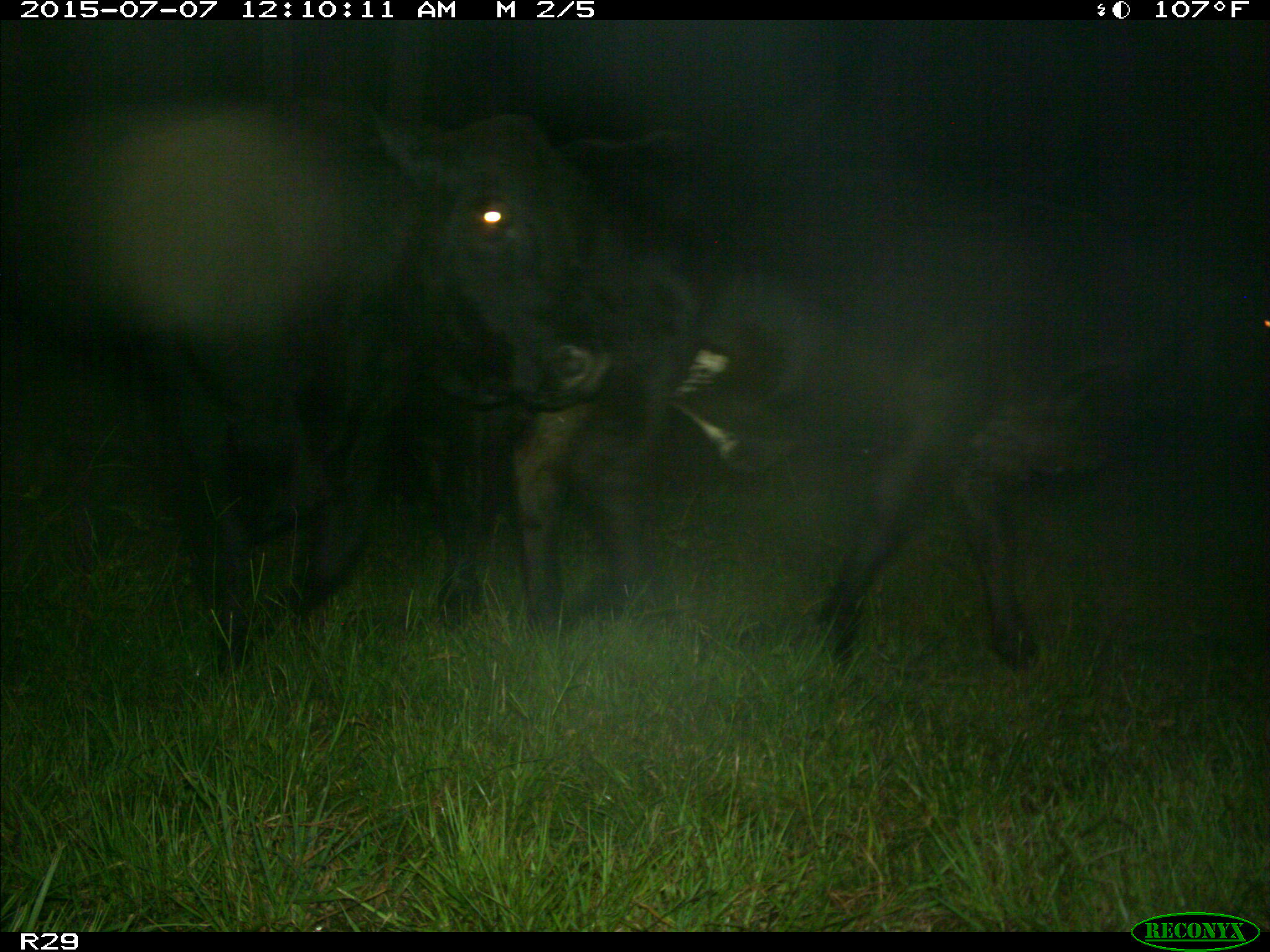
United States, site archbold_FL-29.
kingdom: Animalia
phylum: Chordata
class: Mammalia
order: Artiodactyla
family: Bovidae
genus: Bos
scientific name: Bos taurus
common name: domestic cow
Bos taurus (domestic cow).